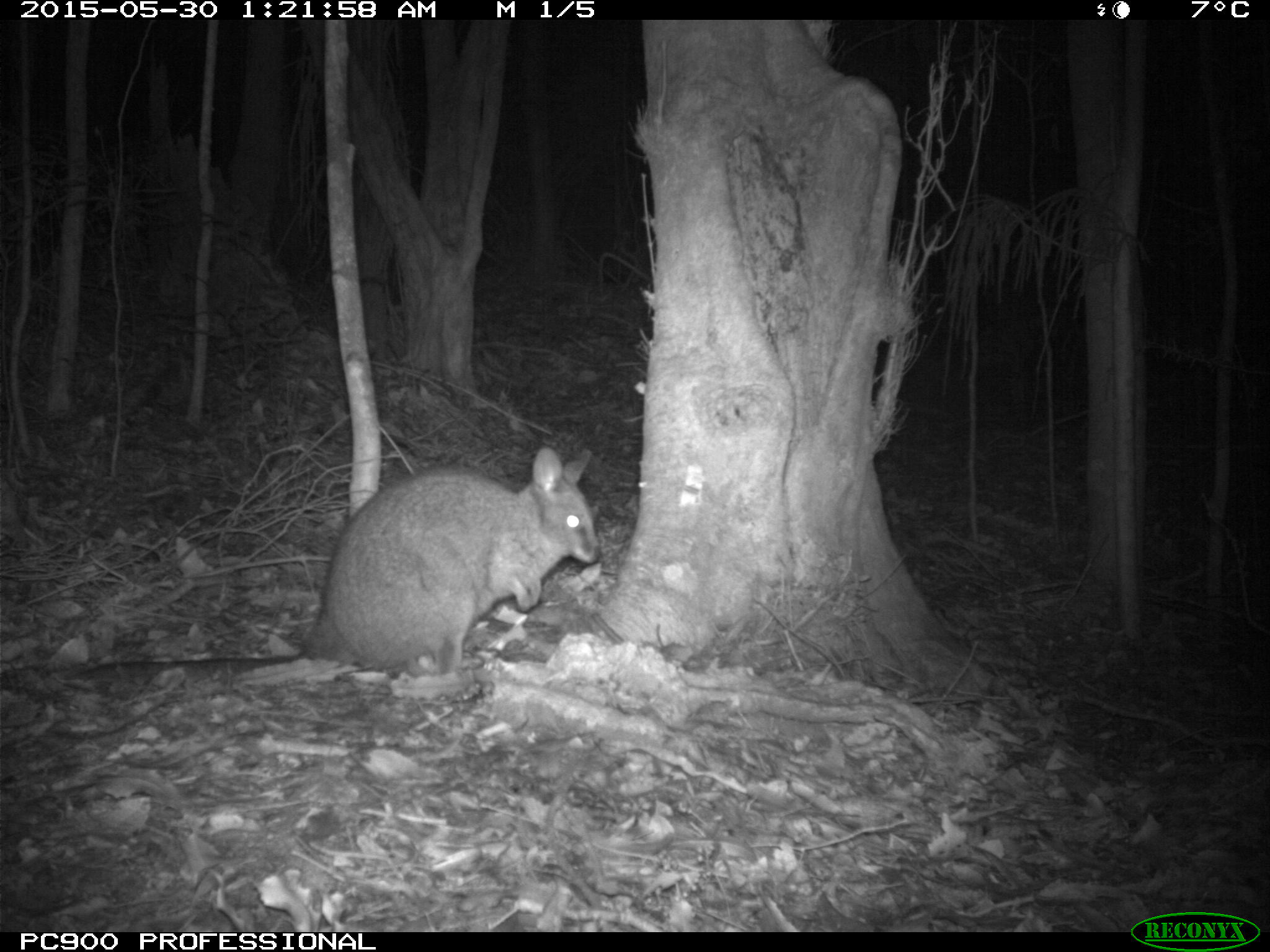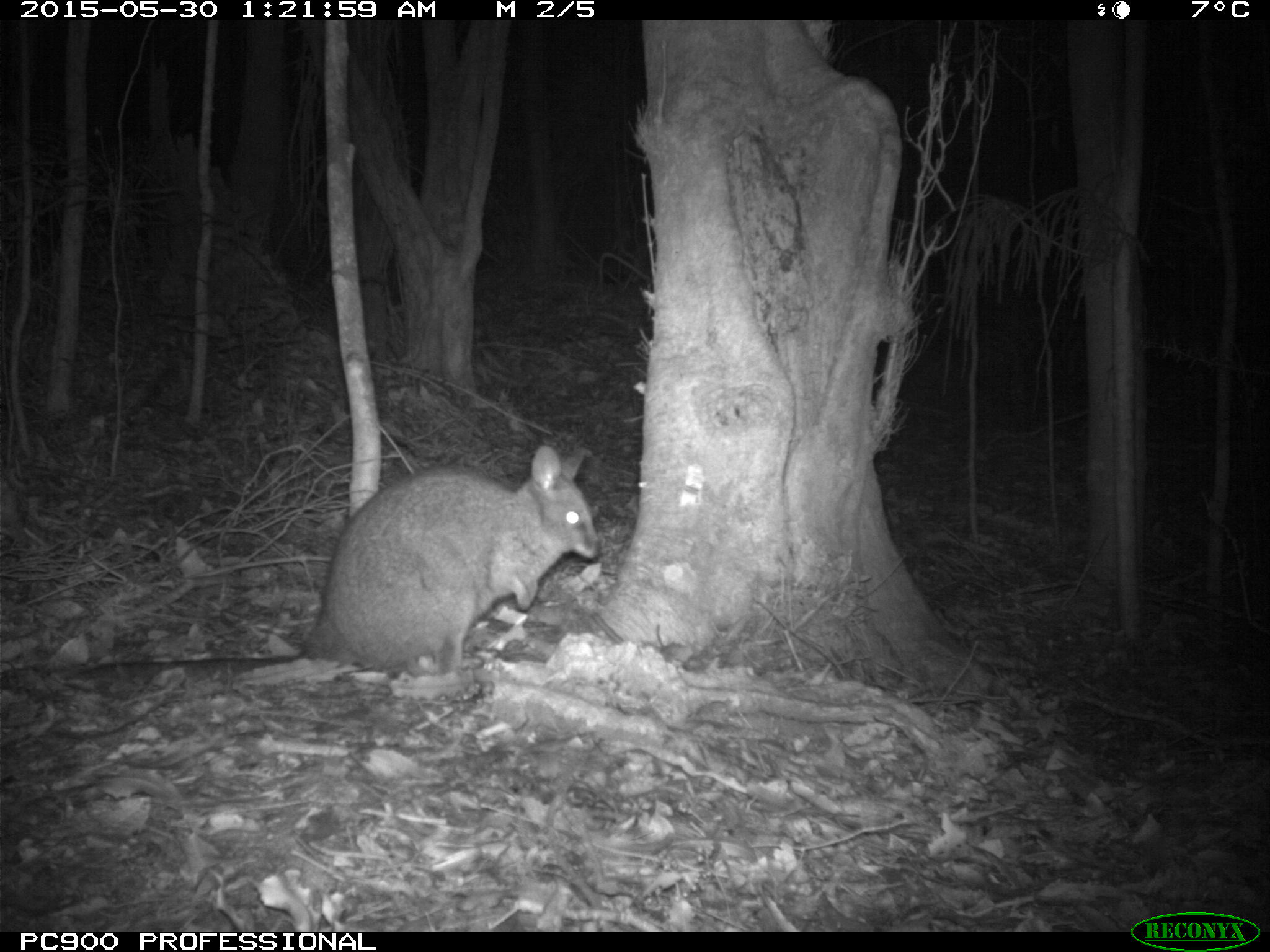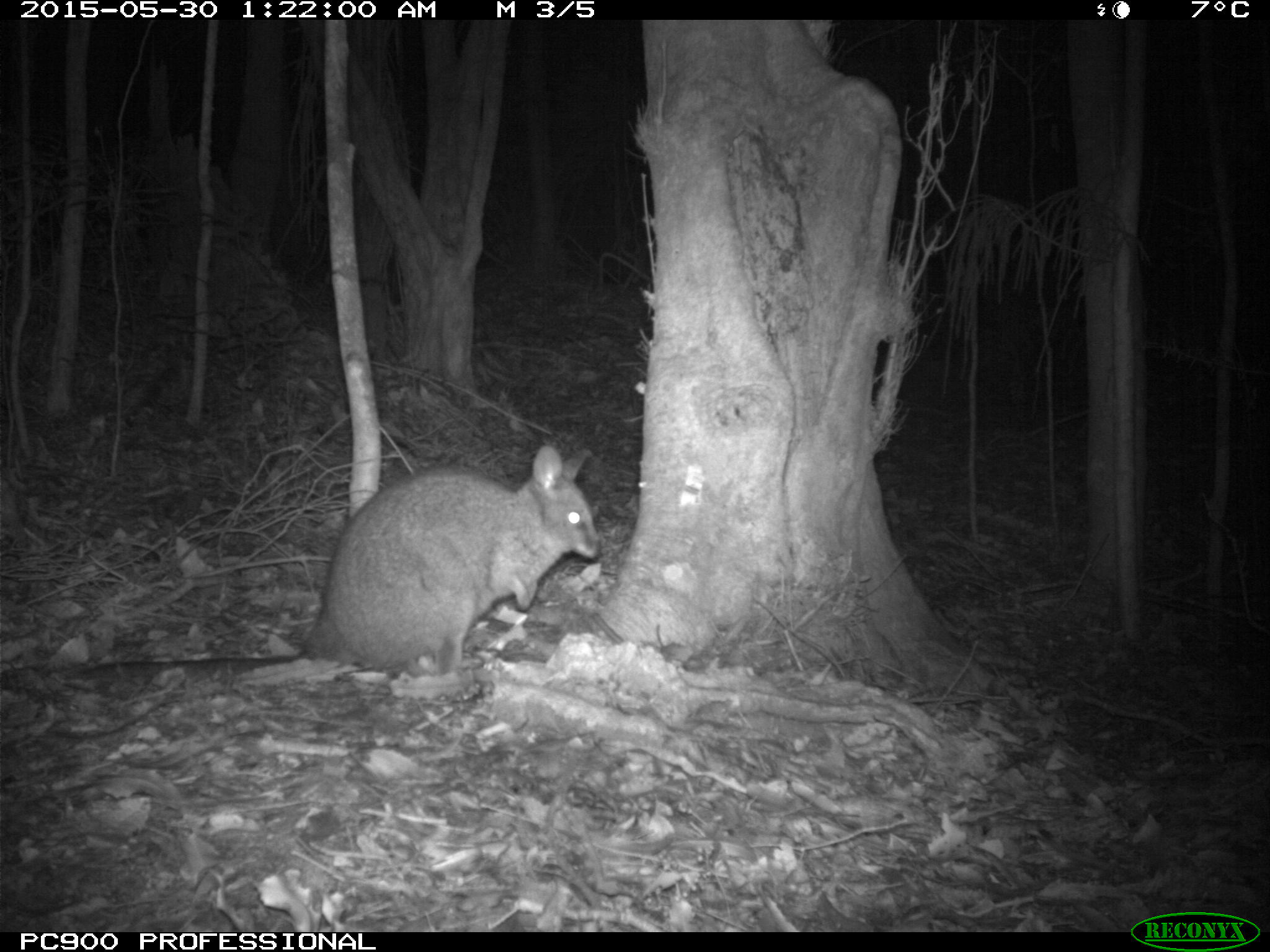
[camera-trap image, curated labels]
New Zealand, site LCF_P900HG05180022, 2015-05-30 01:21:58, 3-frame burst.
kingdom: Animalia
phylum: Chordata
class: Mammalia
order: Diprotodontia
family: Macropodidae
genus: Notamacropus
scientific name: Notamacropus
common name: wallaby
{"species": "wallaby (Notamacropus)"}